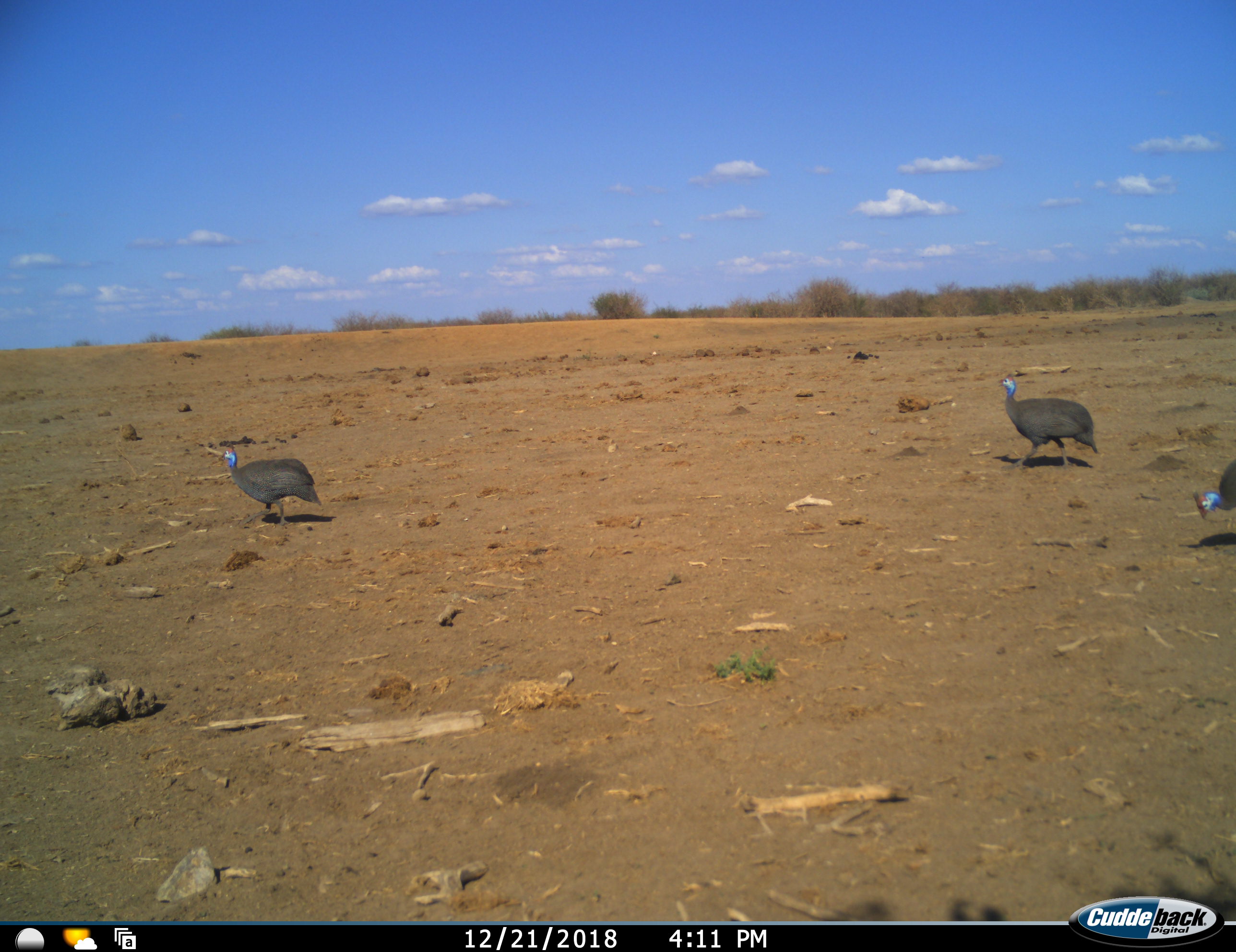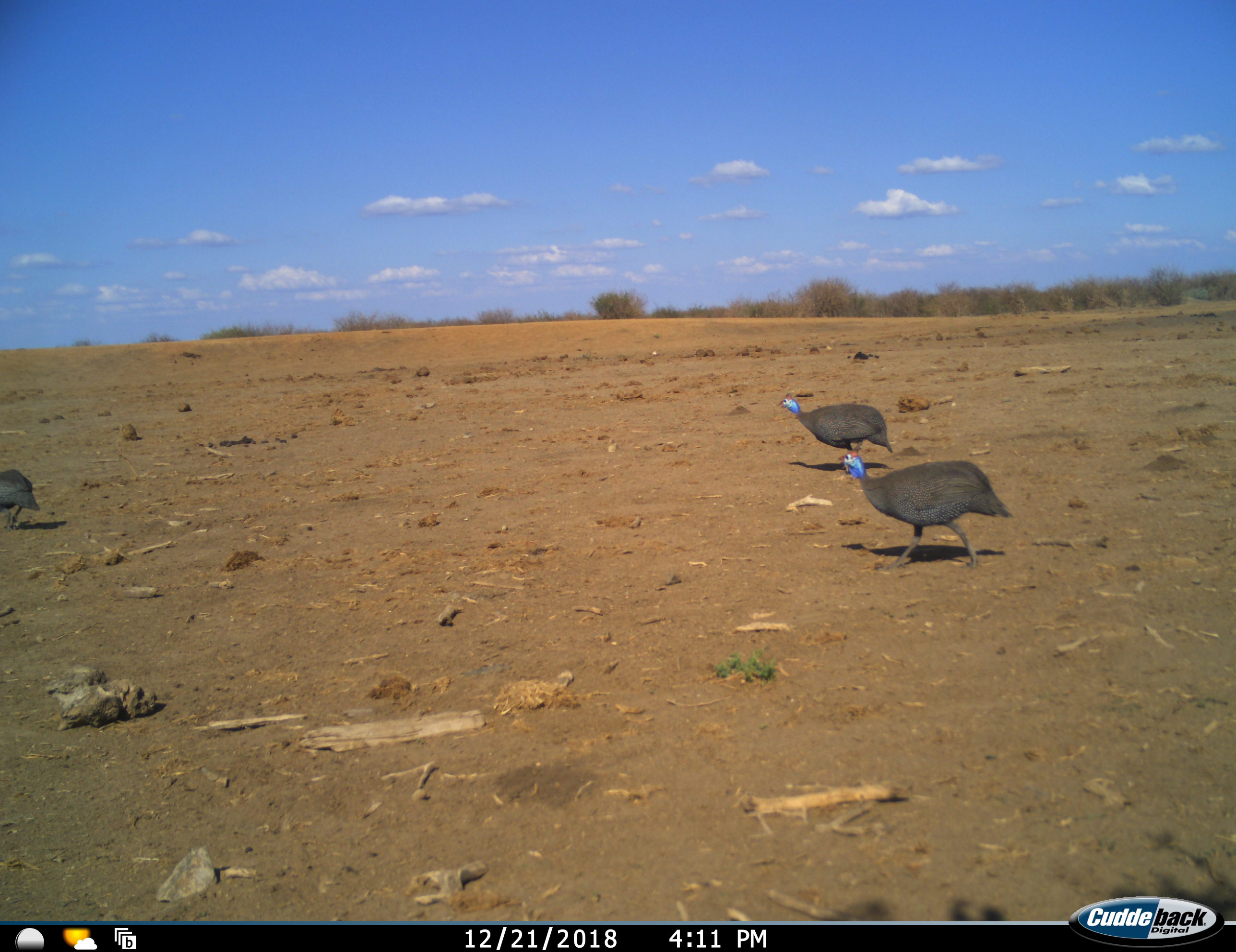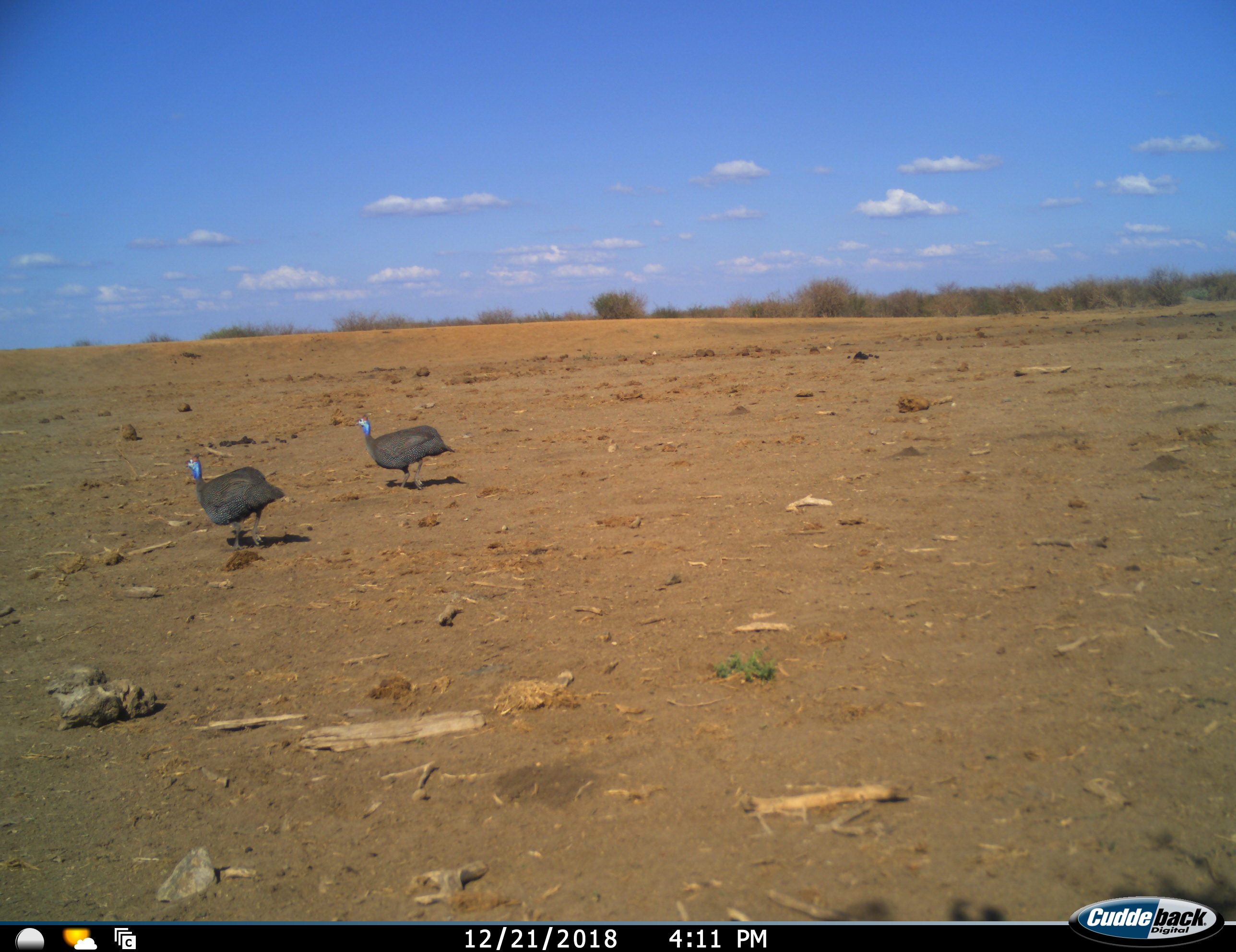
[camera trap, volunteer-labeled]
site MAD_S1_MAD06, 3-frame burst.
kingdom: Animalia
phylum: Chordata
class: Aves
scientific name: Aves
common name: bird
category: birdother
Birdother (bird) (Aves), count 3. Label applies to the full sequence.